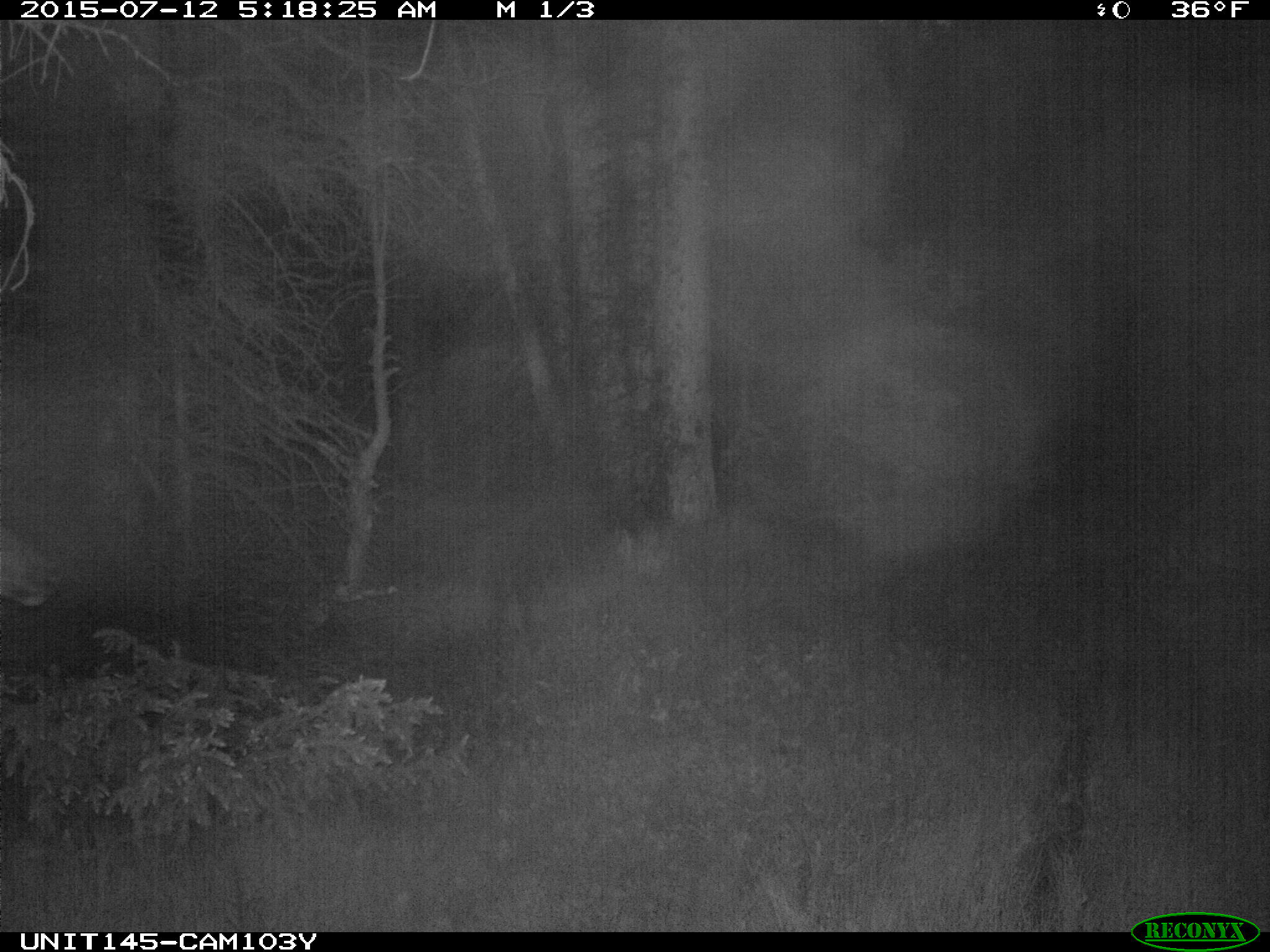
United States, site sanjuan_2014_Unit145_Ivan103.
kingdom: Animalia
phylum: Chordata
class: Mammalia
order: Artiodactyla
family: Cervidae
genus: Cervus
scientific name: Cervus elaphus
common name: red deer